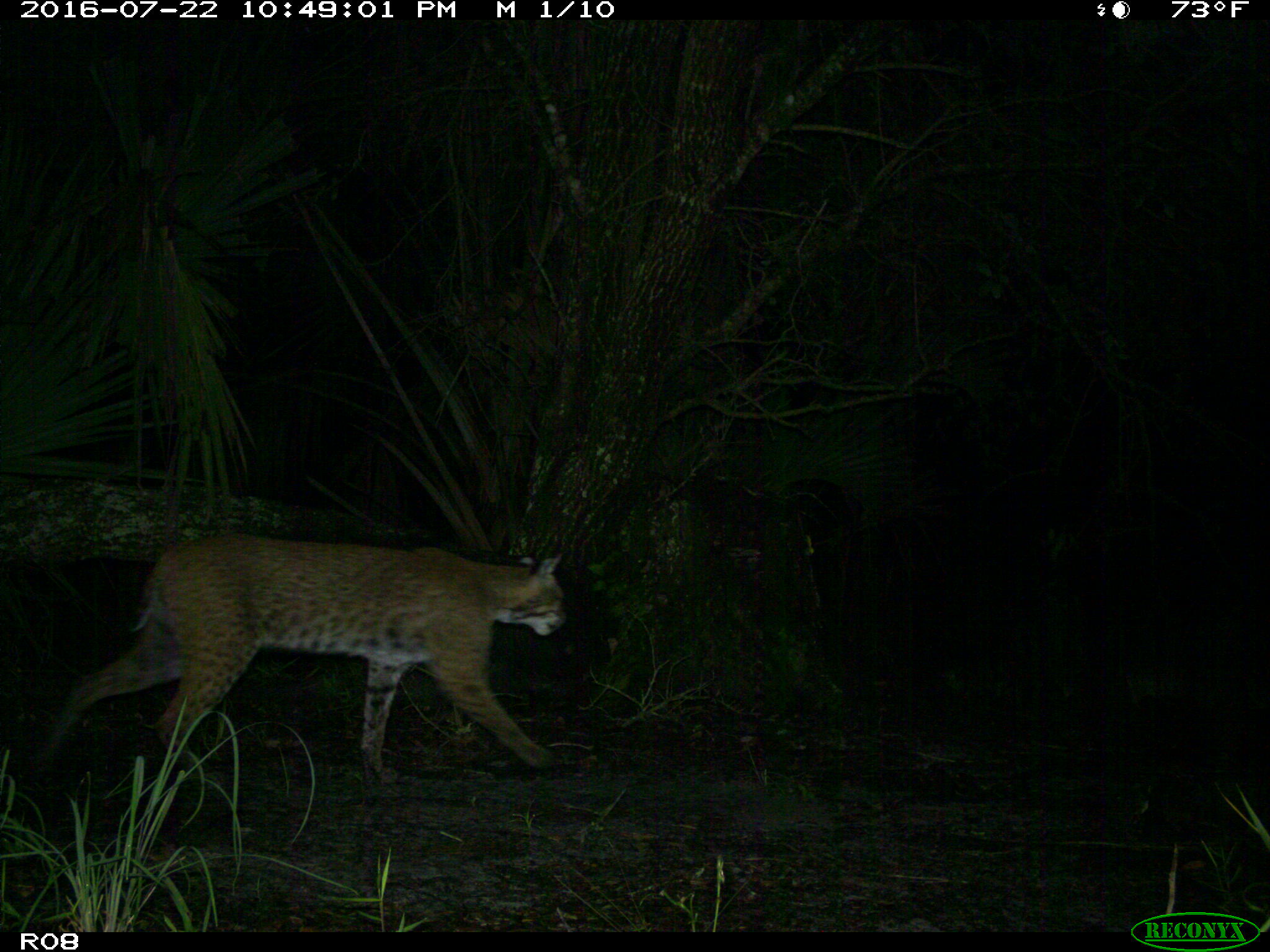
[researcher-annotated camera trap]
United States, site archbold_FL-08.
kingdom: Animalia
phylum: Chordata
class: Mammalia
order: Carnivora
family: Felidae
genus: Lynx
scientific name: Lynx rufus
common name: bobcat